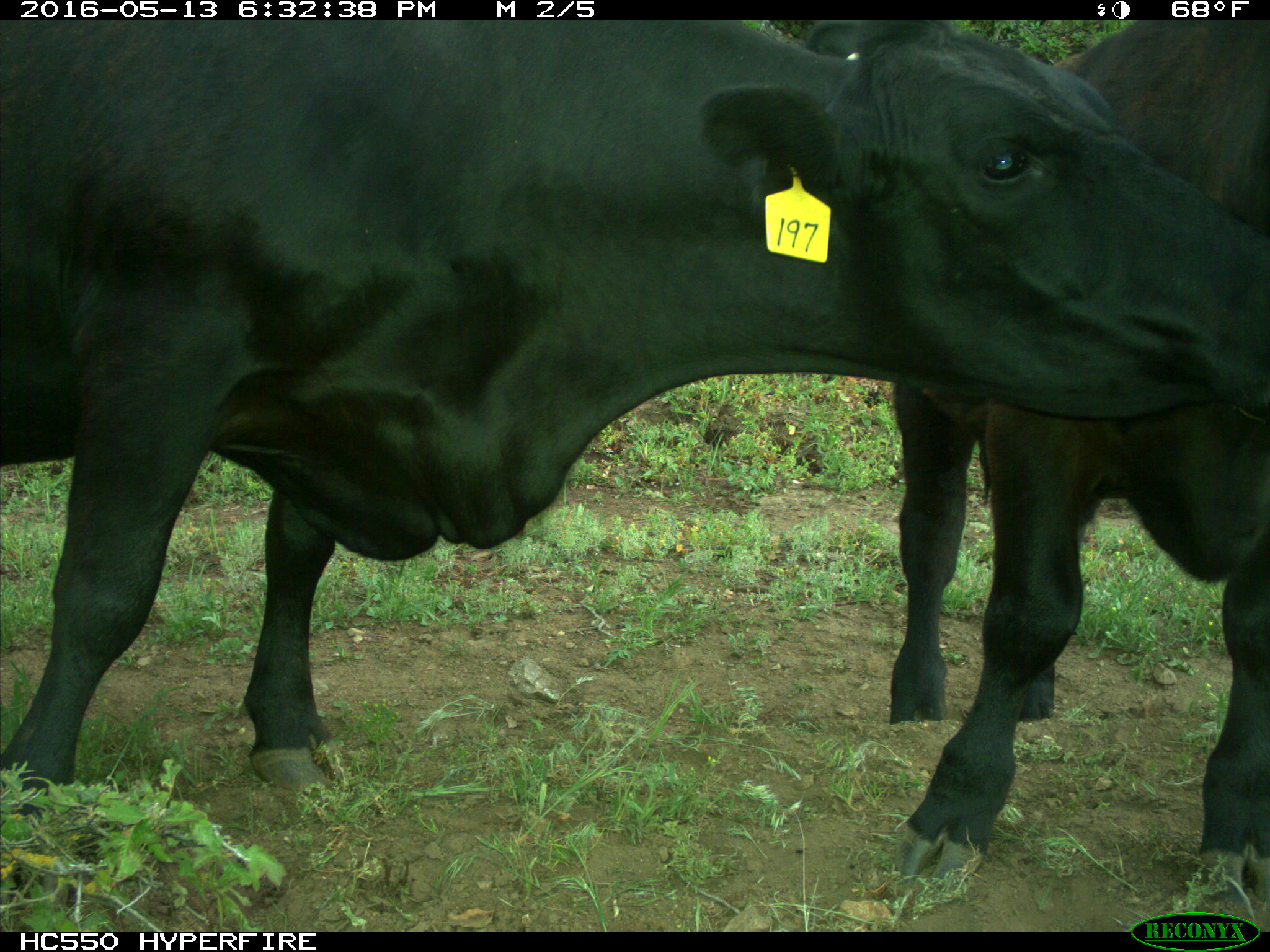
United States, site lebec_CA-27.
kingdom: Animalia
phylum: Chordata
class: Mammalia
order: Artiodactyla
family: Bovidae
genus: Bos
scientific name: Bos taurus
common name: domestic cow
Bos taurus (domestic cow).